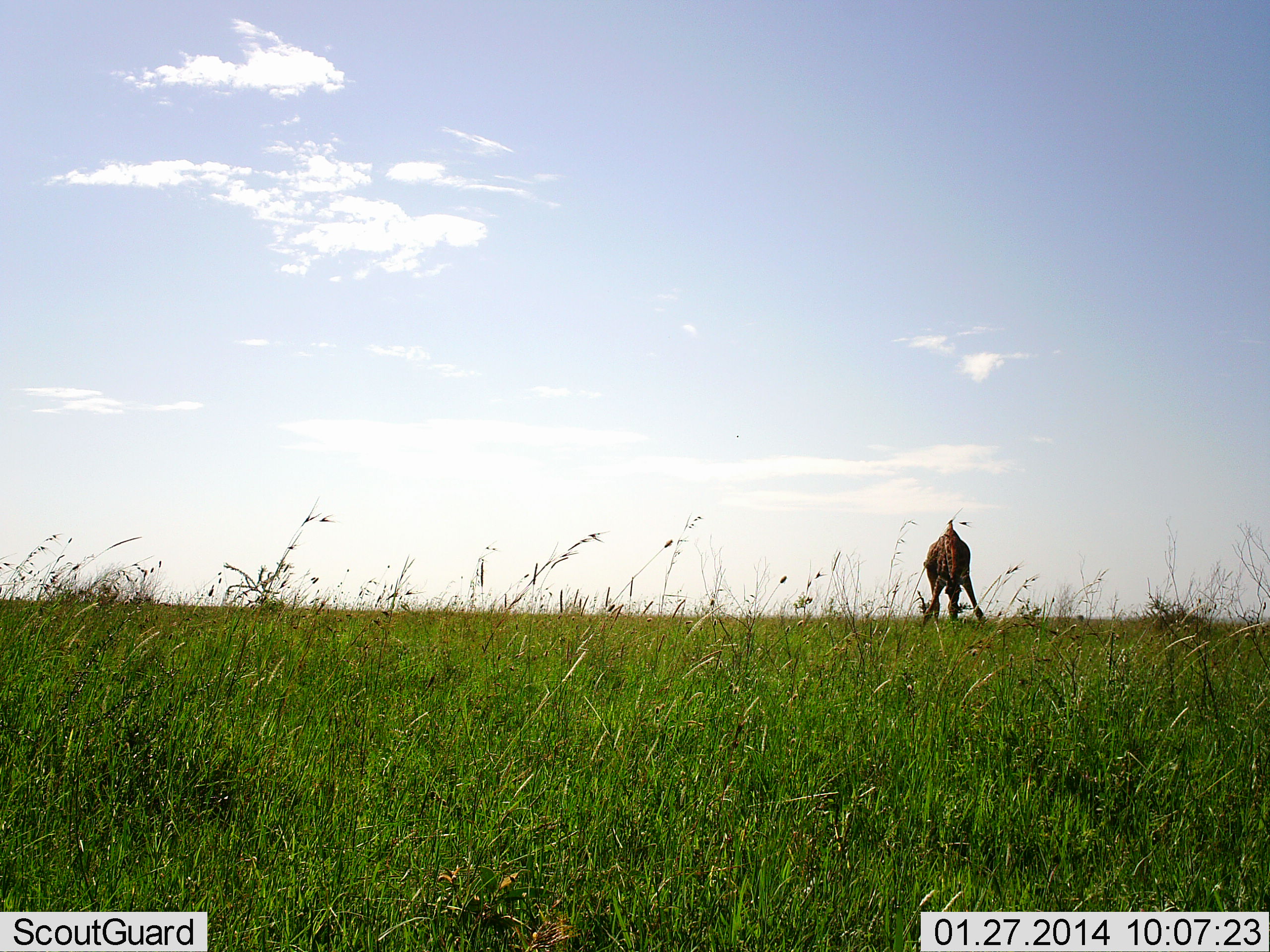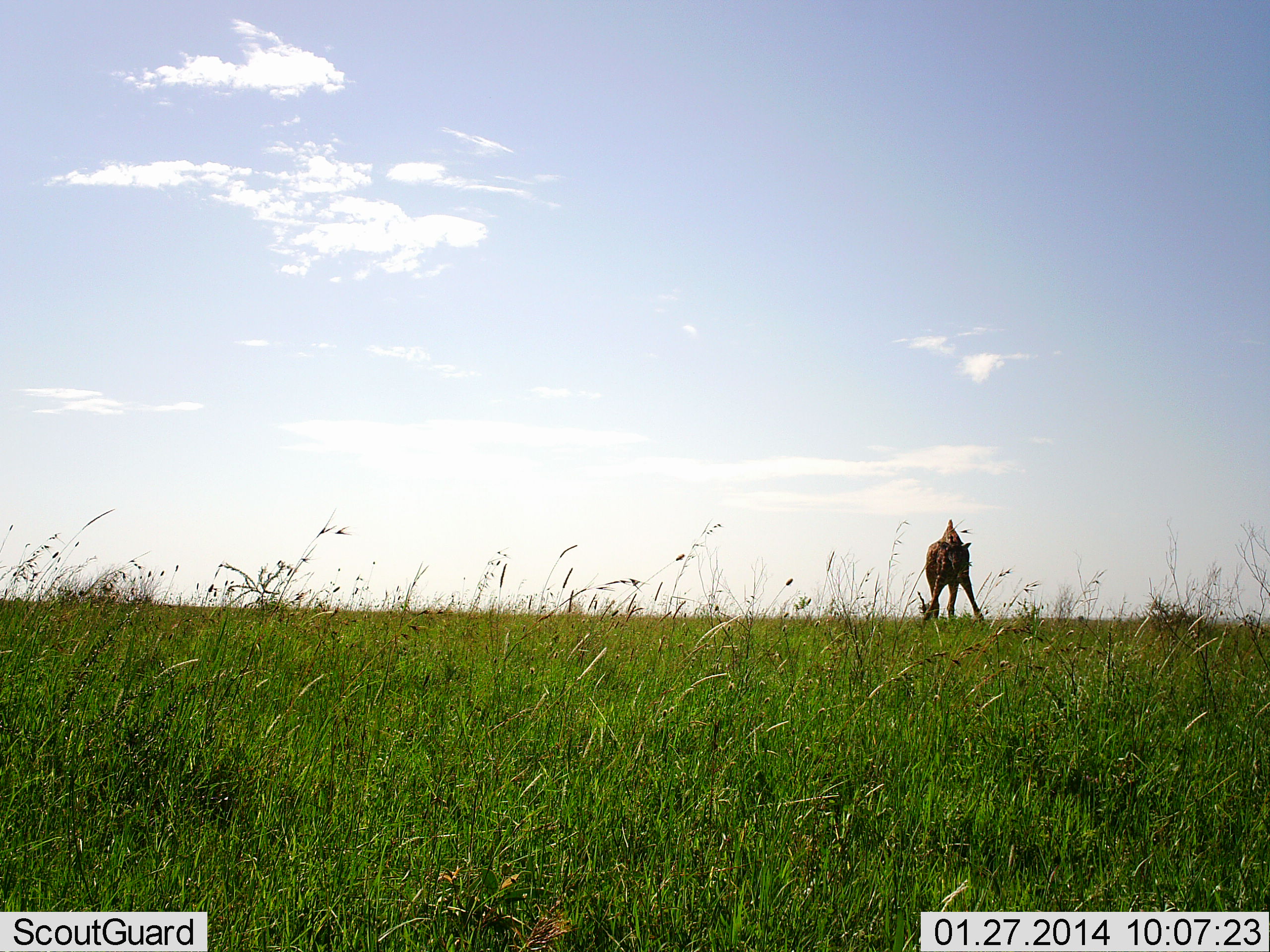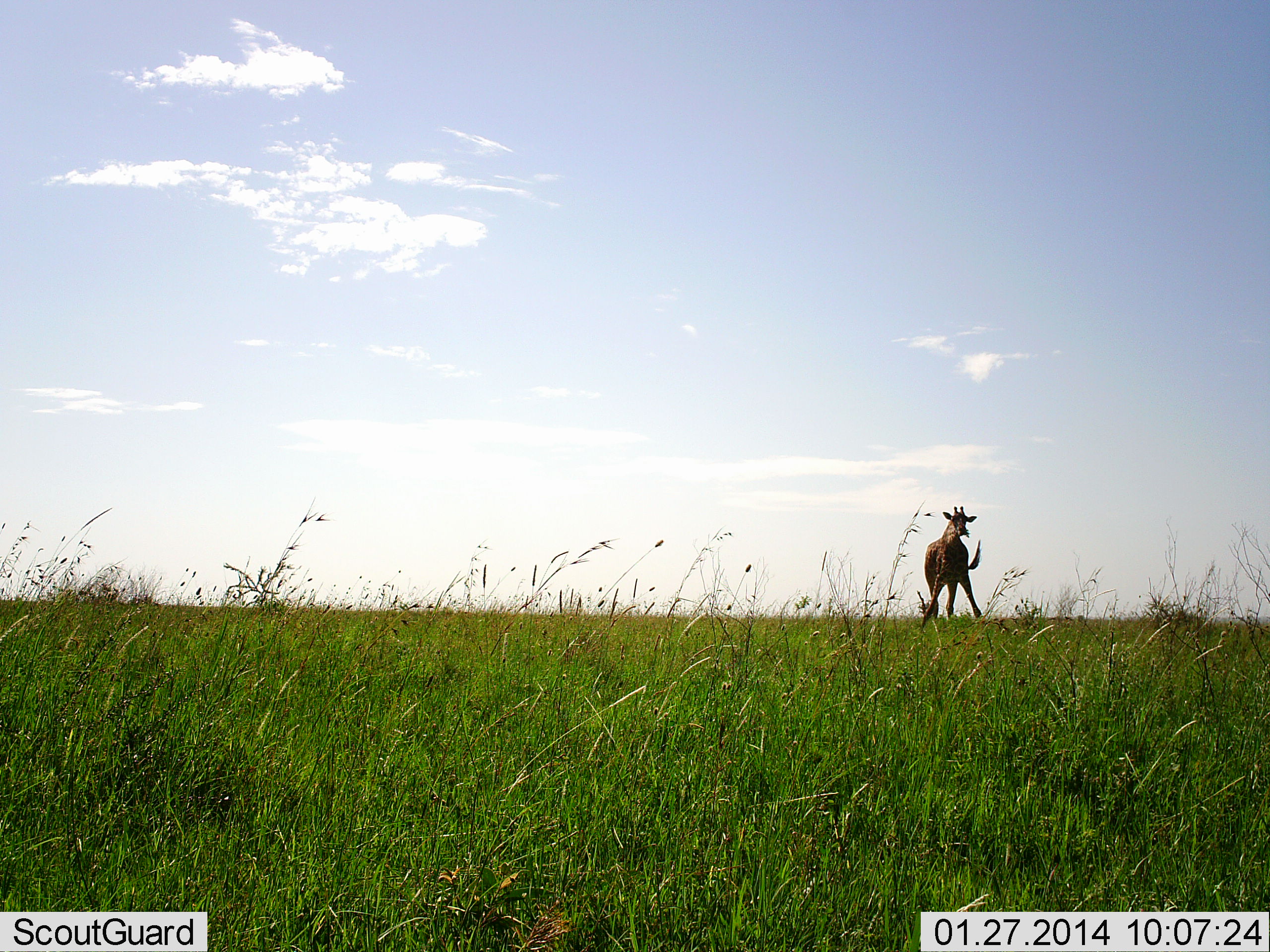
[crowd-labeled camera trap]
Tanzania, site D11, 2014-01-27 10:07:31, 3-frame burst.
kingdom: Animalia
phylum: Chordata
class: Mammalia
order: Artiodactyla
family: Giraffidae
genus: Giraffa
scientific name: Giraffa camelopardalis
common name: giraffe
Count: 1.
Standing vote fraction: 33%.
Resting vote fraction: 0%.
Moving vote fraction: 0%.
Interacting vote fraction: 0%.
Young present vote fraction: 0%.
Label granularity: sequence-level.